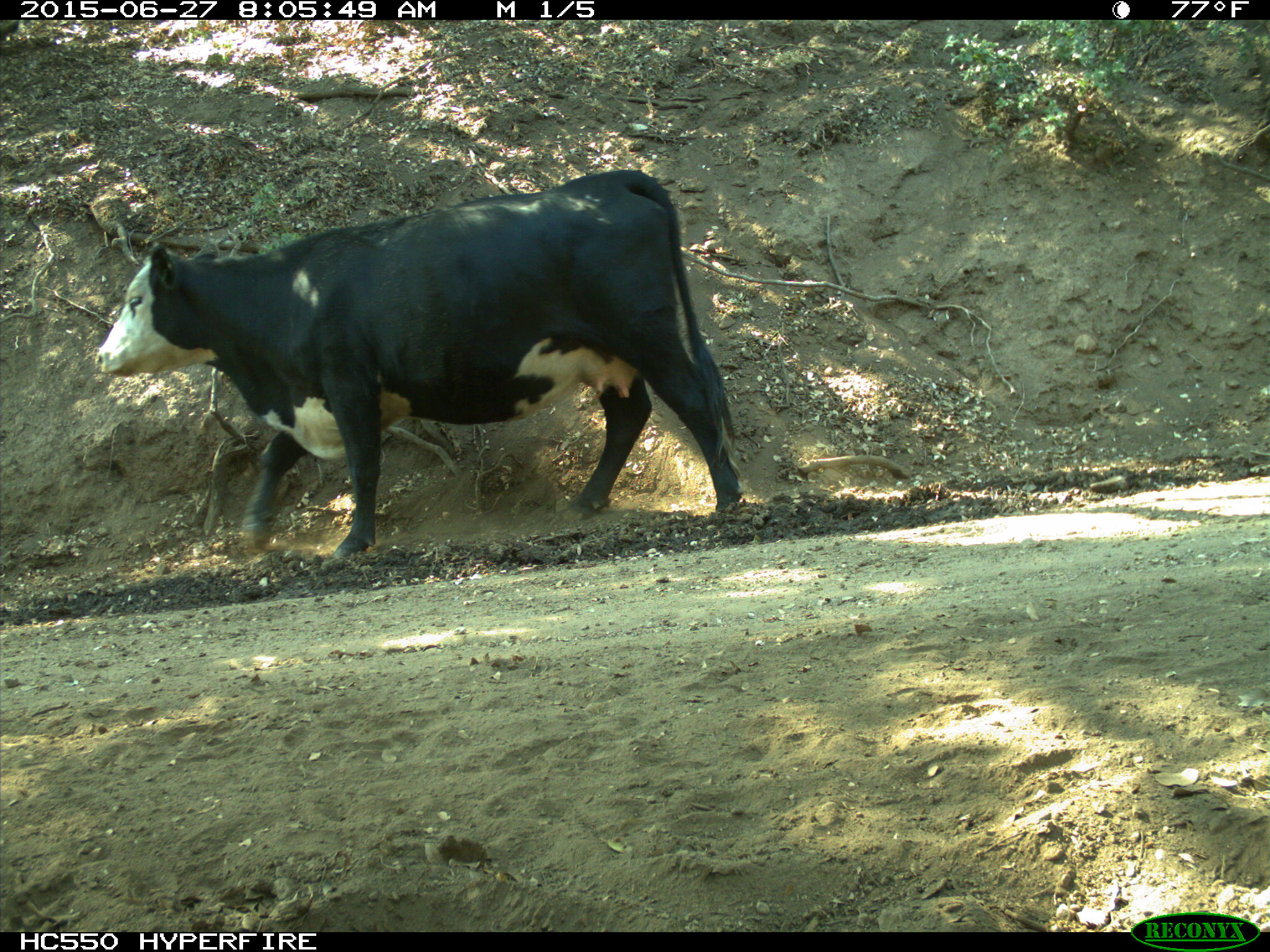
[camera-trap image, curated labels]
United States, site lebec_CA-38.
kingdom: Animalia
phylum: Chordata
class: Mammalia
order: Artiodactyla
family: Bovidae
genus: Bos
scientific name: Bos taurus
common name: domestic cow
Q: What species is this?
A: Bos taurus (domestic cow).